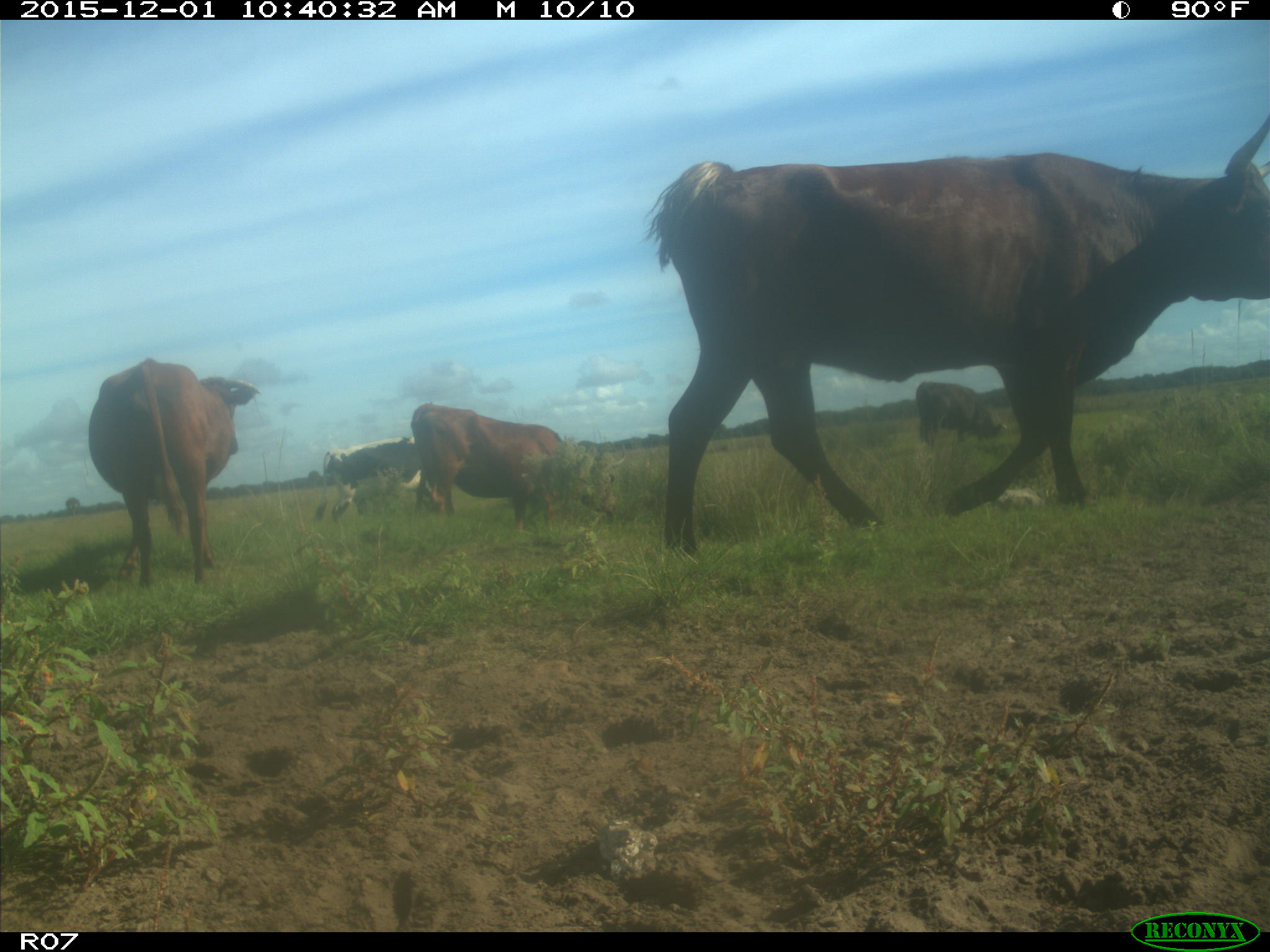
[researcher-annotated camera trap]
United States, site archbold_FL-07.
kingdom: Animalia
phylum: Chordata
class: Mammalia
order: Artiodactyla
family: Bovidae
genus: Bos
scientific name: Bos taurus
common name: domestic cow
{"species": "Bos taurus (domestic cow)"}